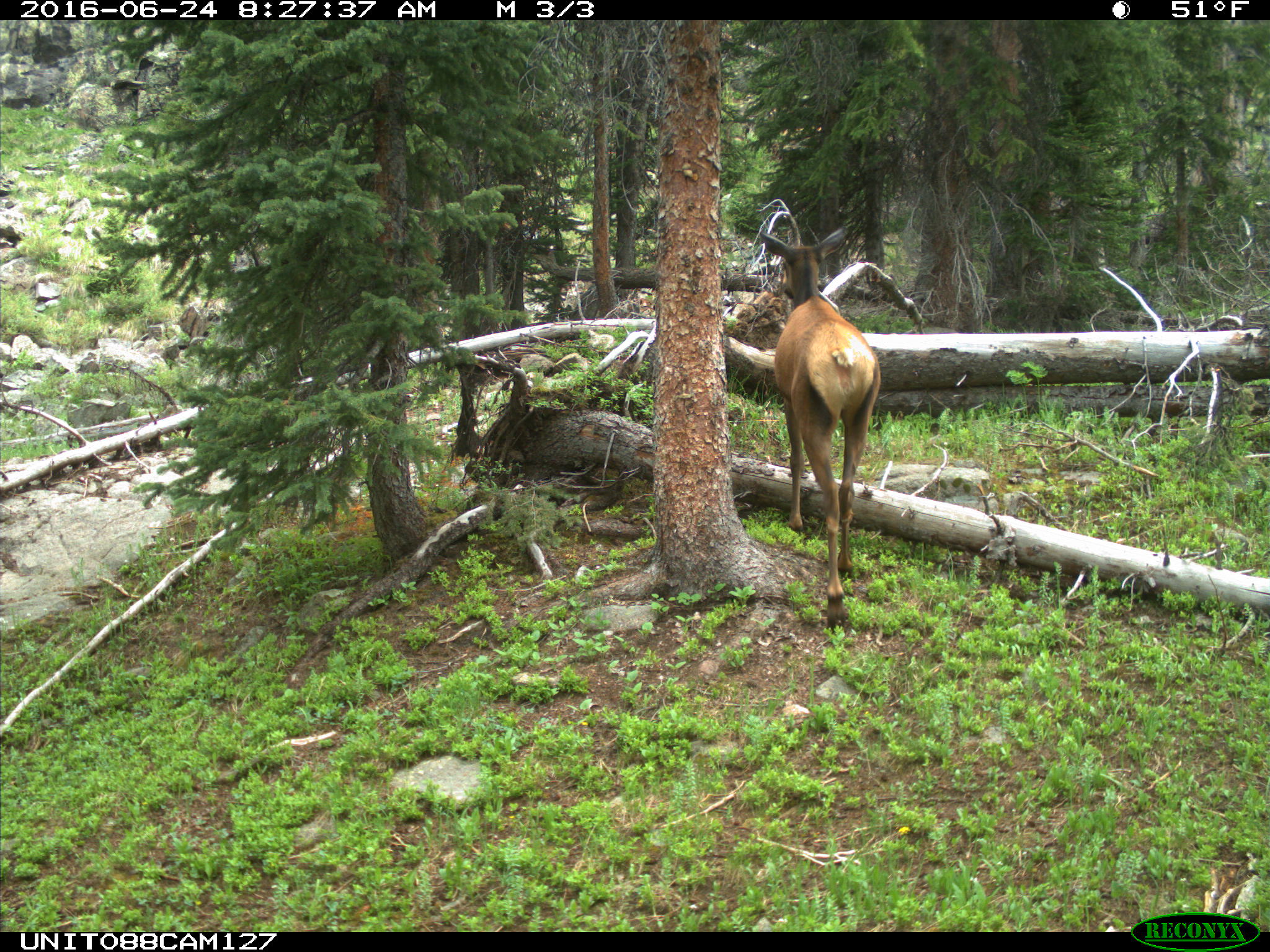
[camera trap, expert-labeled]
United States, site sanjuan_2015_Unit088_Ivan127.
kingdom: Animalia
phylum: Chordata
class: Mammalia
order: Artiodactyla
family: Cervidae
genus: Cervus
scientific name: Cervus elaphus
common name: red deer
Cervus elaphus (red deer).